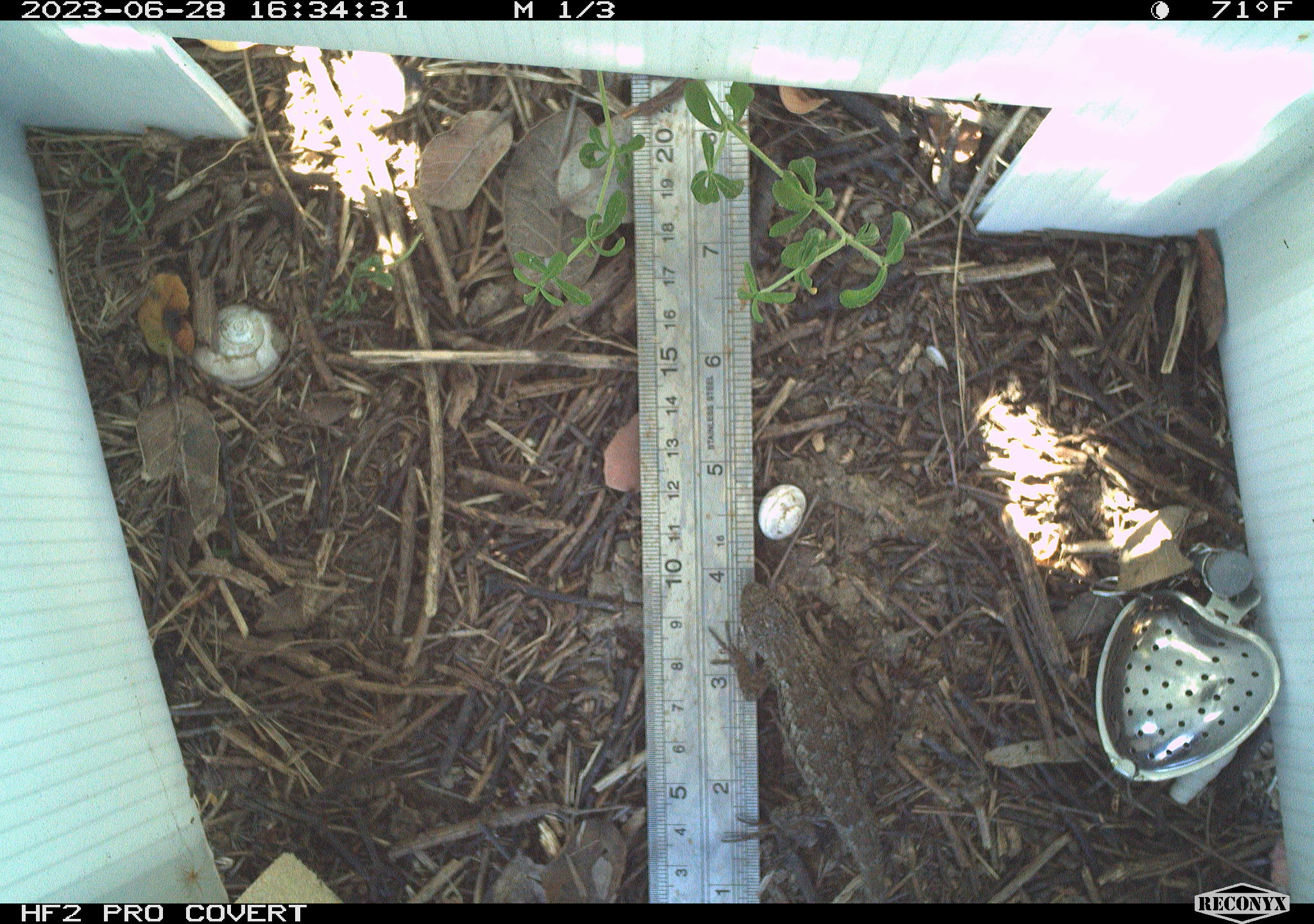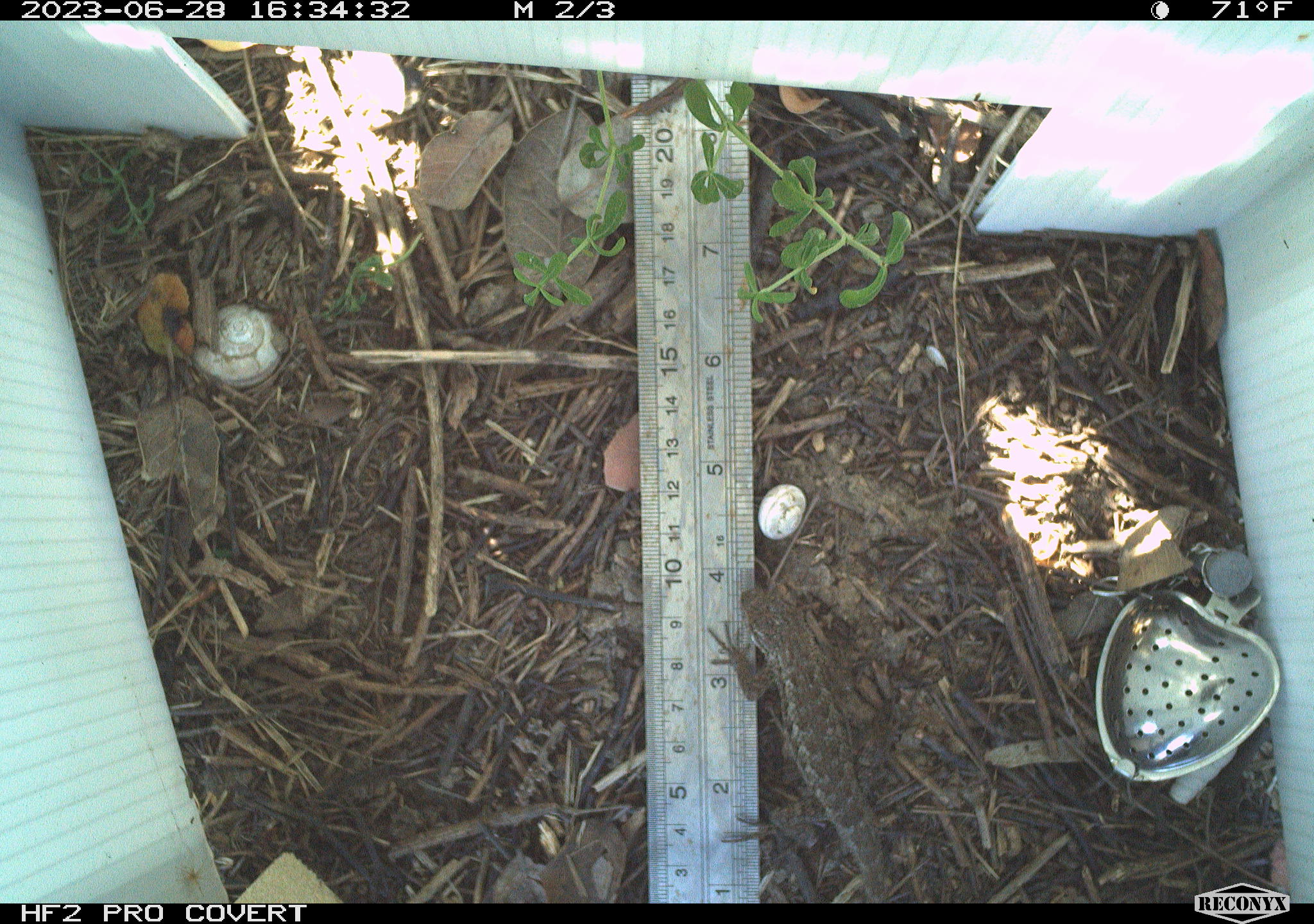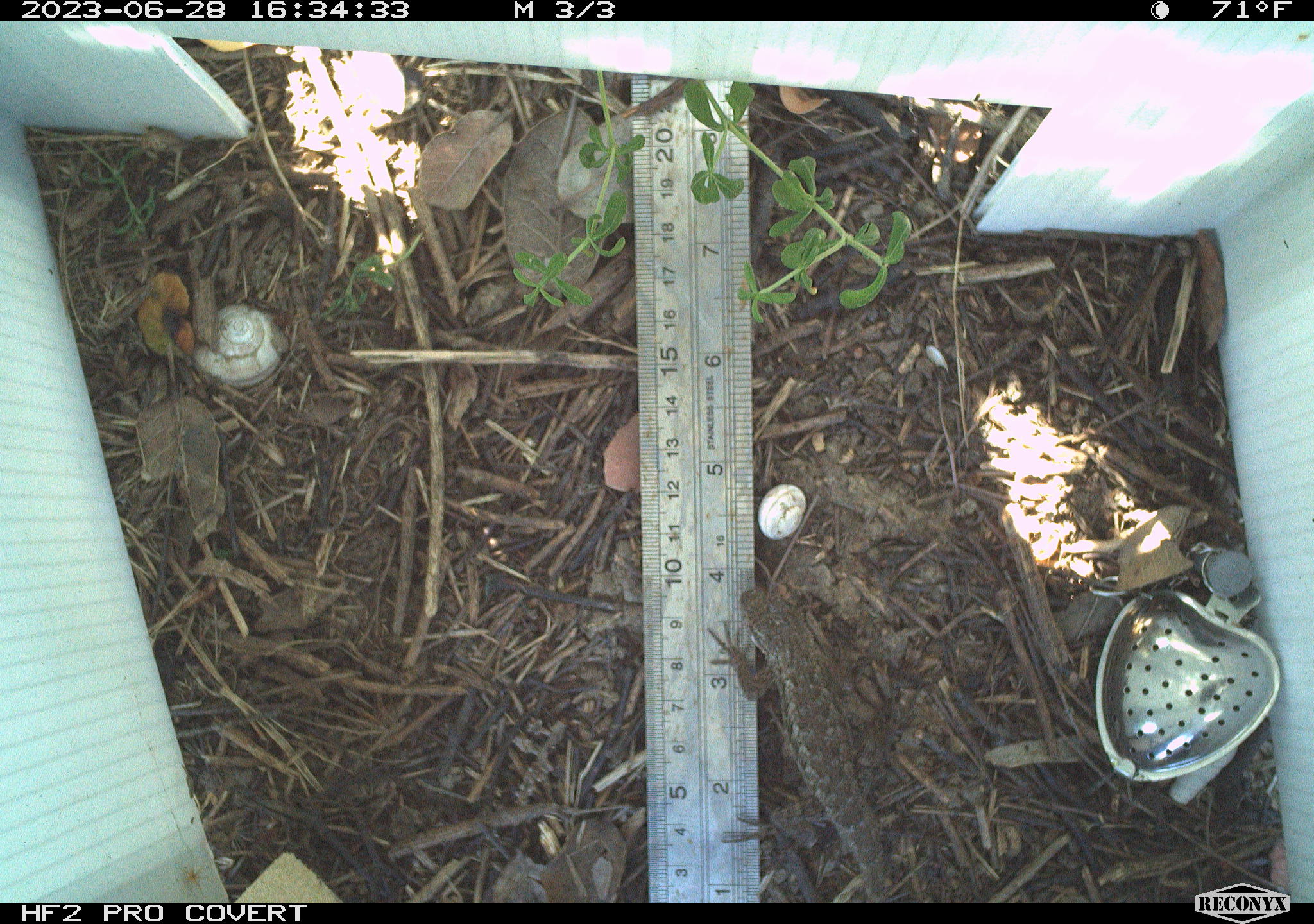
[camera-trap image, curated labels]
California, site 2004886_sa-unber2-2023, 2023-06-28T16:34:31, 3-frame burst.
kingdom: Animalia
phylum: Chordata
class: Reptilia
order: Squamata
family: Phrynosomatidae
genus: Sceloporus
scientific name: Sceloporus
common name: spiny lizards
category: sceloporus species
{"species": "sceloporus species (spiny lizards) (Sceloporus)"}